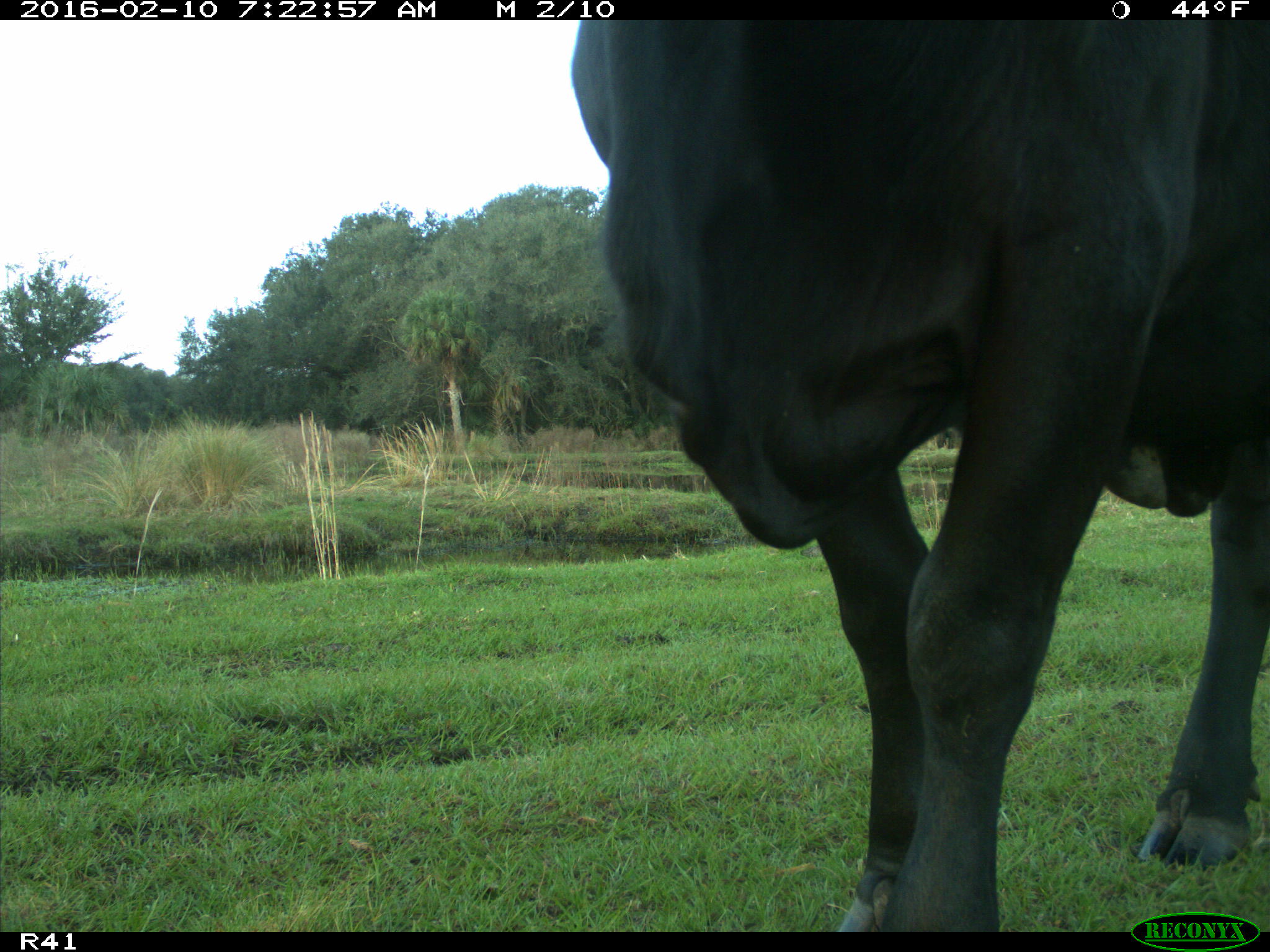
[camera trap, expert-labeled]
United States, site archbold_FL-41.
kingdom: Animalia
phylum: Chordata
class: Mammalia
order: Artiodactyla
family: Bovidae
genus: Bos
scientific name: Bos taurus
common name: domestic cow